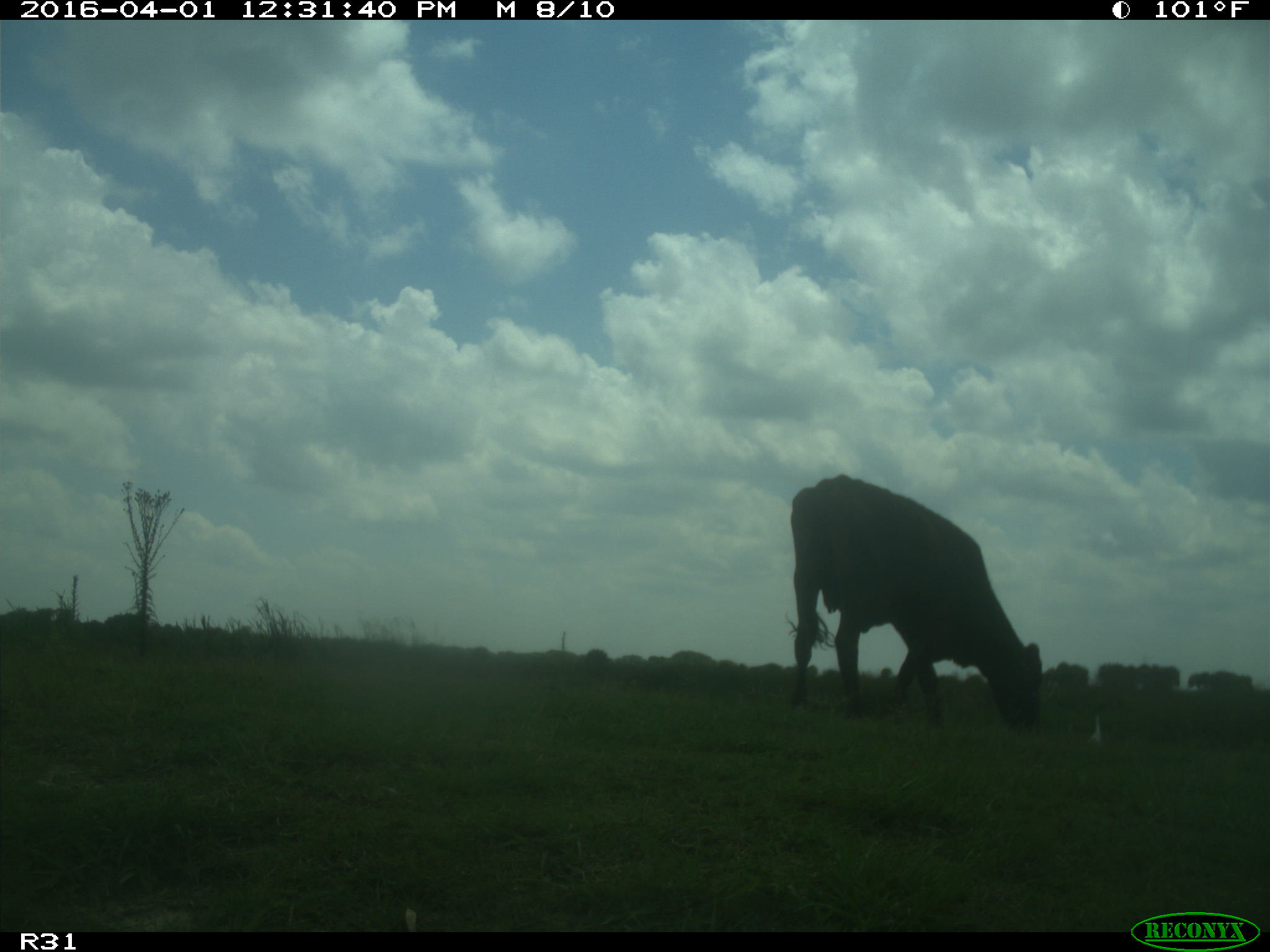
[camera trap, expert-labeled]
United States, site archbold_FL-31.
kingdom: Animalia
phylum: Chordata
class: Mammalia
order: Artiodactyla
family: Bovidae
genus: Bos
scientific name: Bos taurus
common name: domestic cow